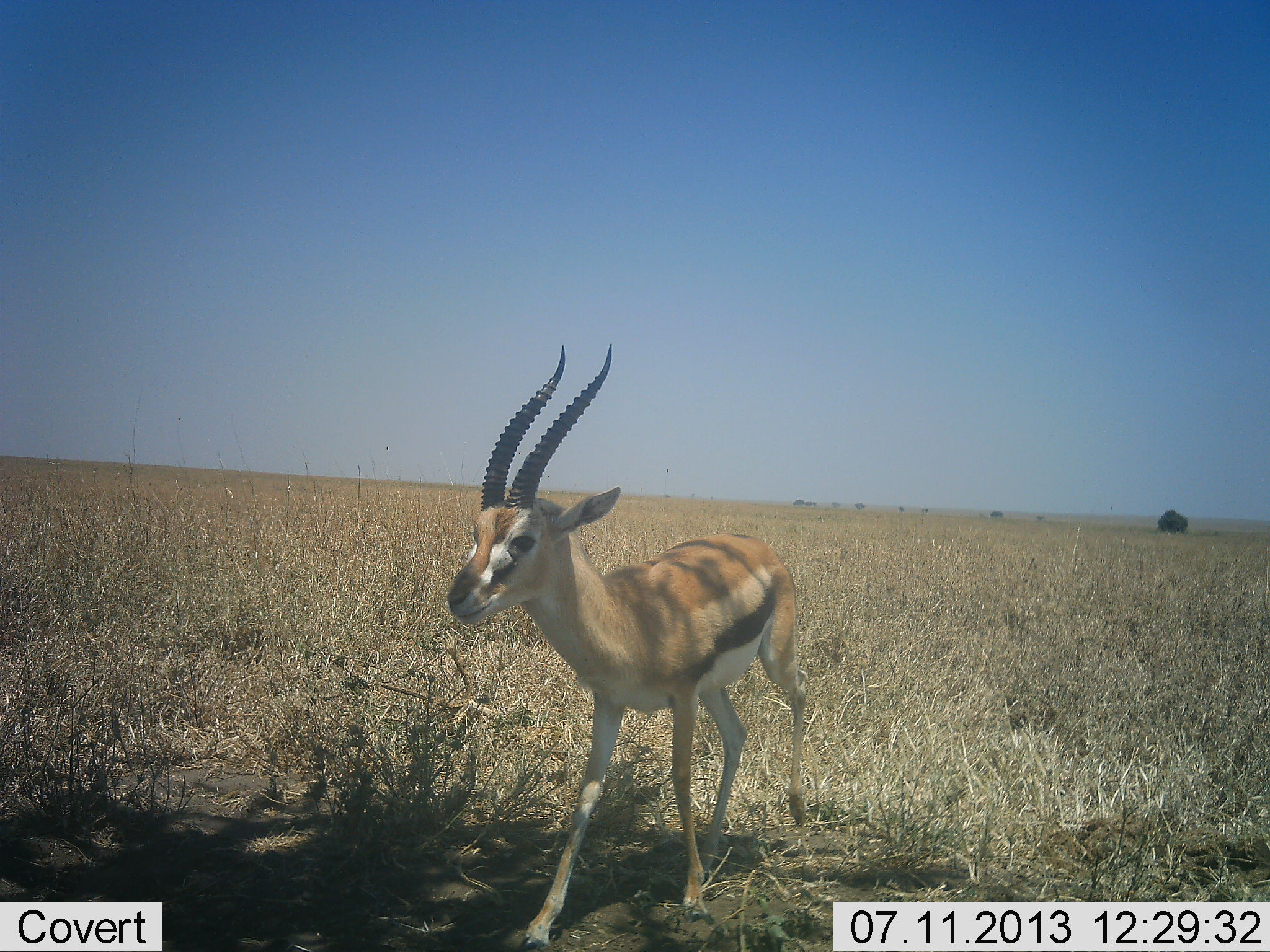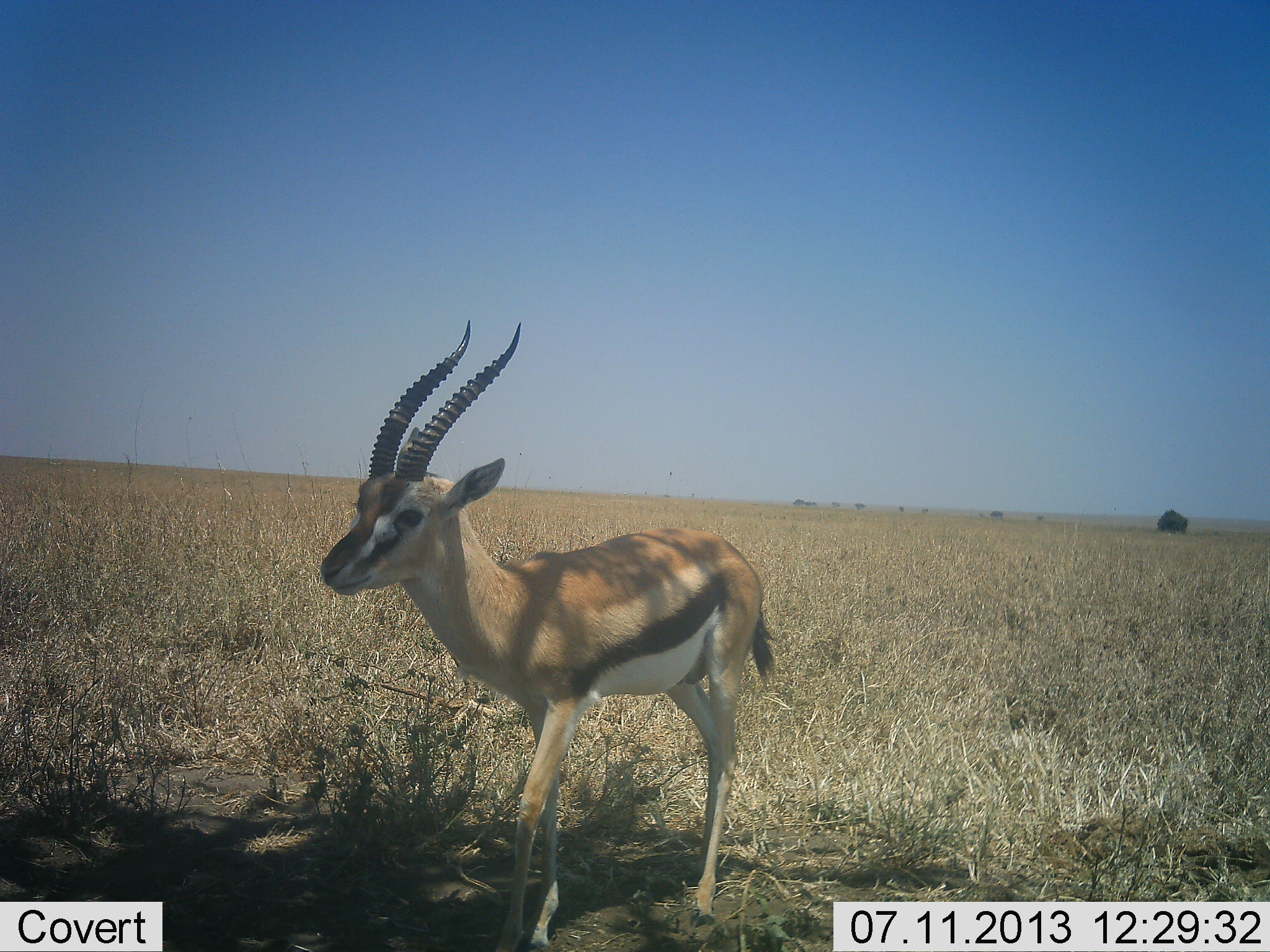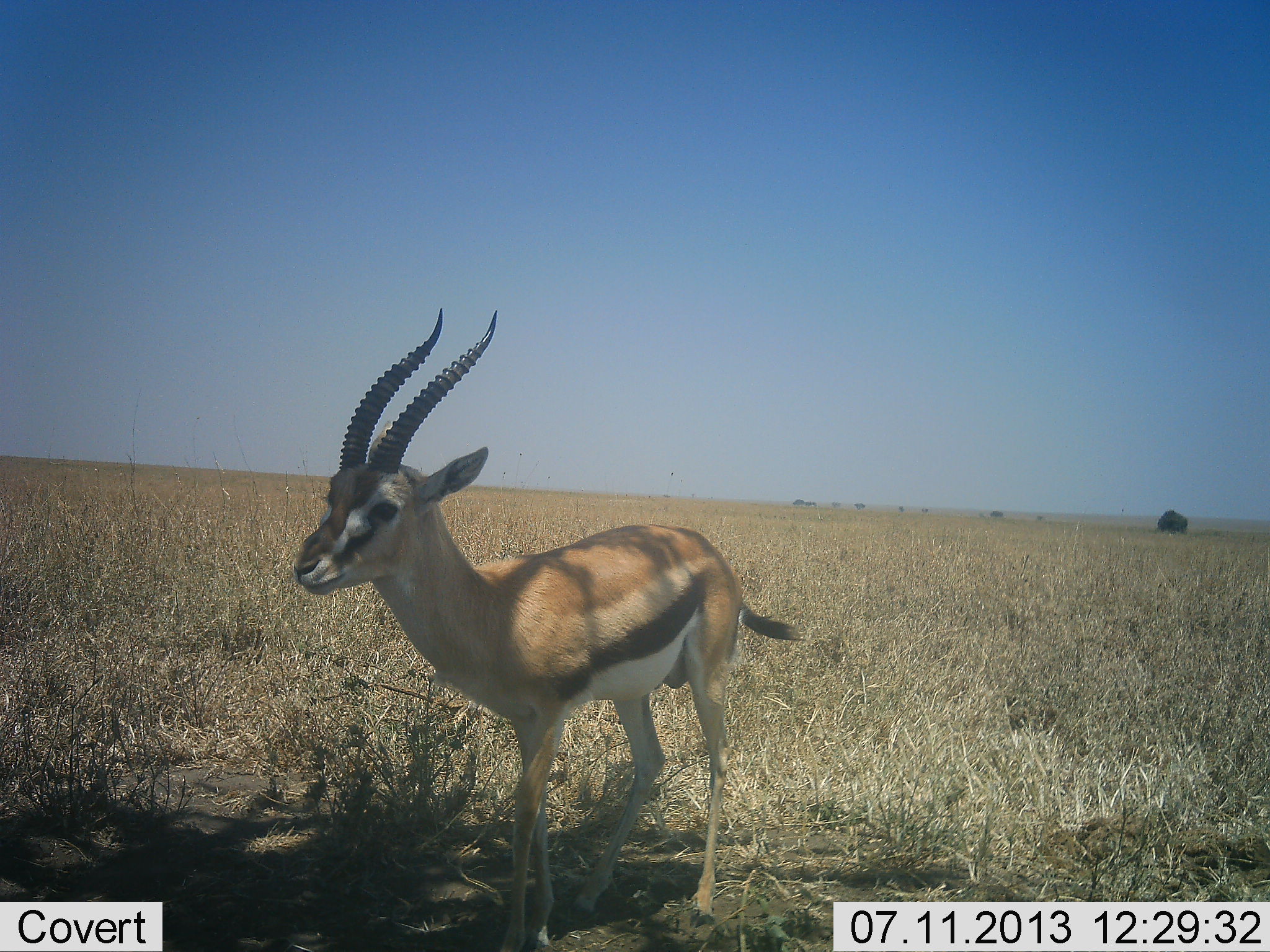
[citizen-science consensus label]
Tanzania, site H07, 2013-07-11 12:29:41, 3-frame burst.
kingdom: Animalia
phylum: Chordata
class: Mammalia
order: Artiodactyla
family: Bovidae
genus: Eudorcas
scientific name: Eudorcas thomsonii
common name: thomson's gazelle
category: gazellethomsons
Gazellethomsons (thomson's gazelle) (Eudorcas thomsonii), count 1. Behavior (volunteer vote fractions): standing 22%, resting 0%, moving 80%, interacting 0%. Young present (vote fraction): 0%. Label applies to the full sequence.